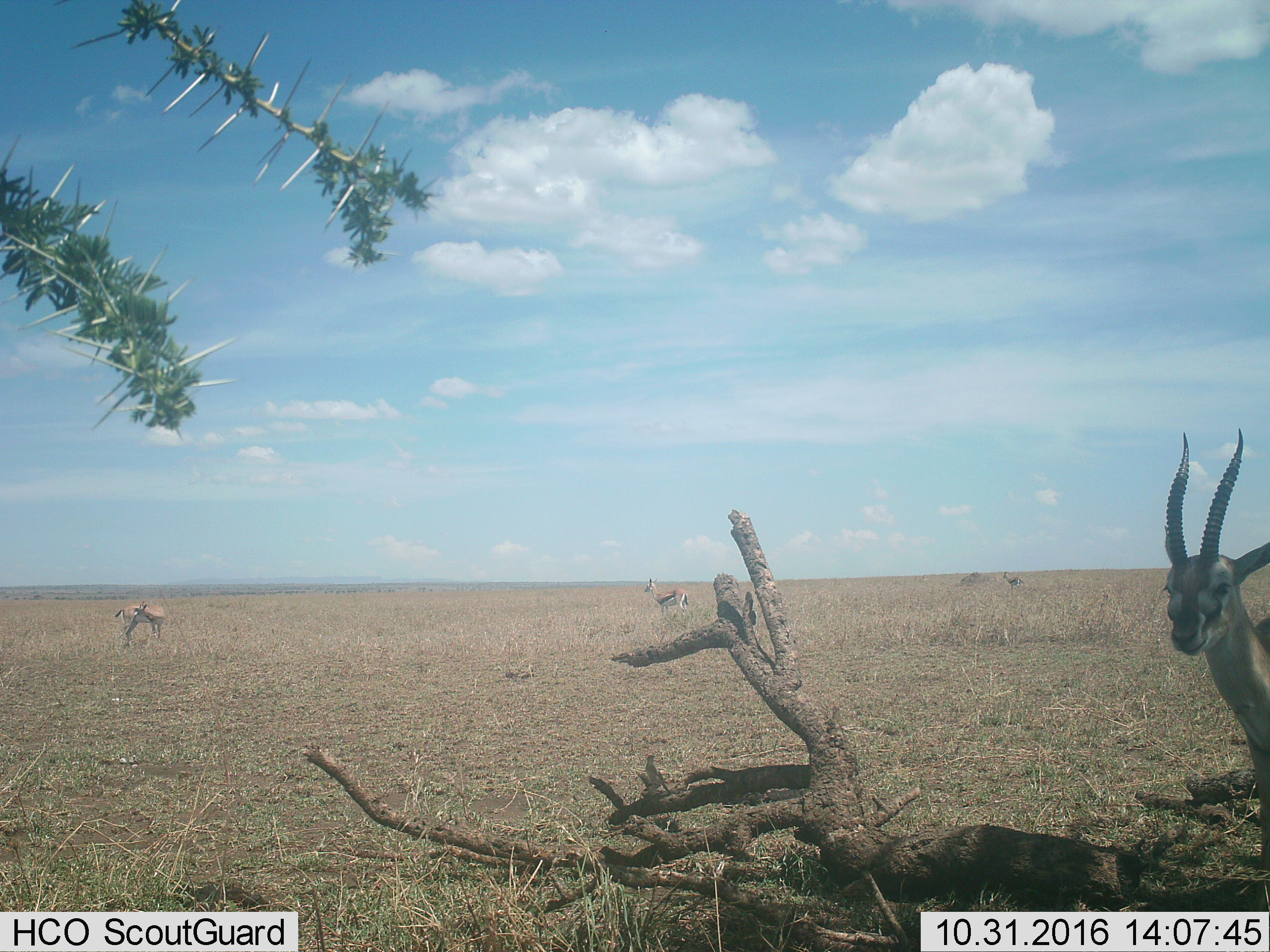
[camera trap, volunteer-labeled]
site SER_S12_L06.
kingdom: Animalia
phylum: Chordata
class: Mammalia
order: Artiodactyla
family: Bovidae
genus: Eudorcas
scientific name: Eudorcas thomsonii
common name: thomson's gazelle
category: gazellethomsons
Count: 4.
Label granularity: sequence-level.